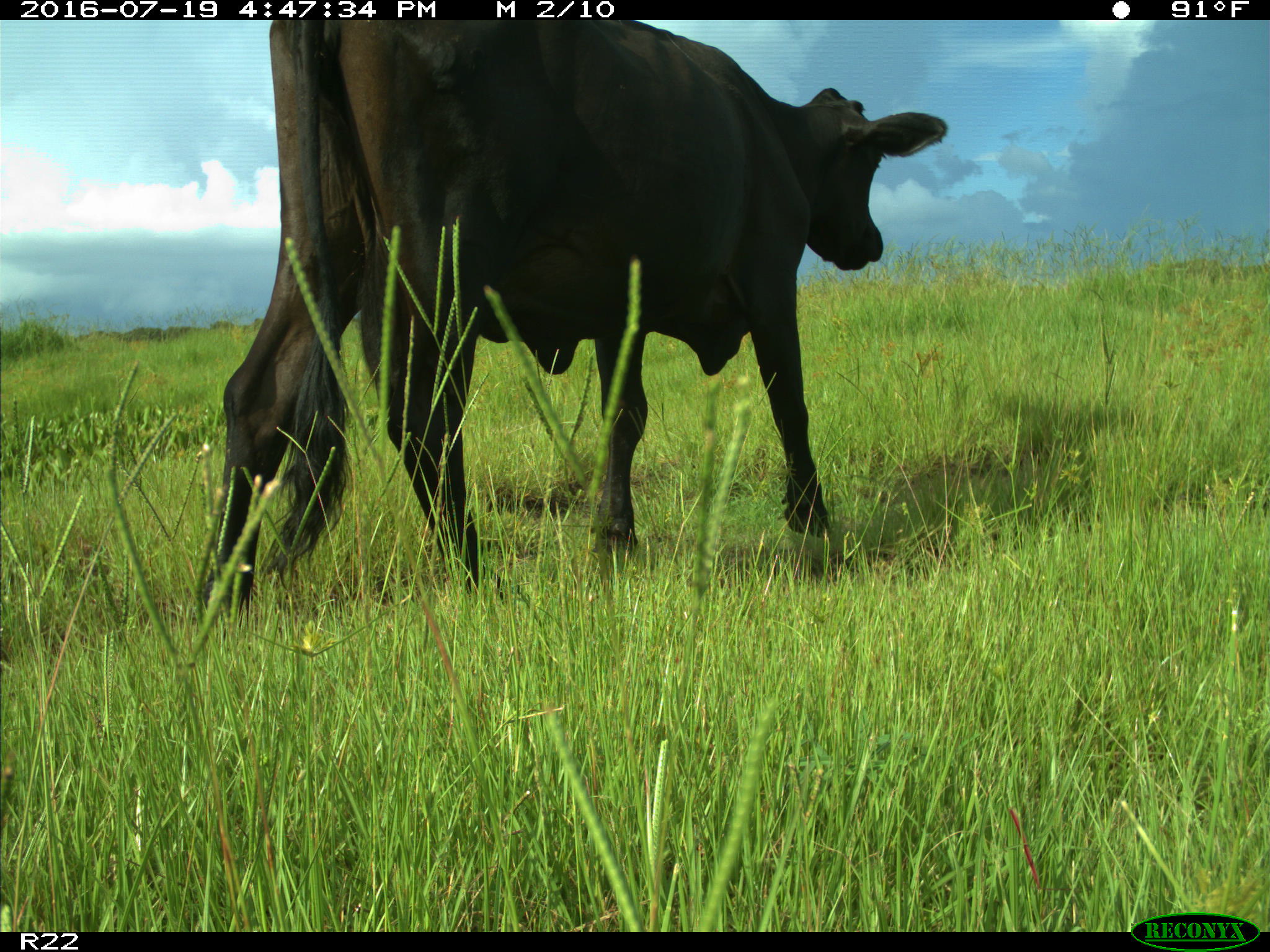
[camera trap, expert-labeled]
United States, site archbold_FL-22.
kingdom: Animalia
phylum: Chordata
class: Mammalia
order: Artiodactyla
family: Bovidae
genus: Bos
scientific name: Bos taurus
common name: domestic cow